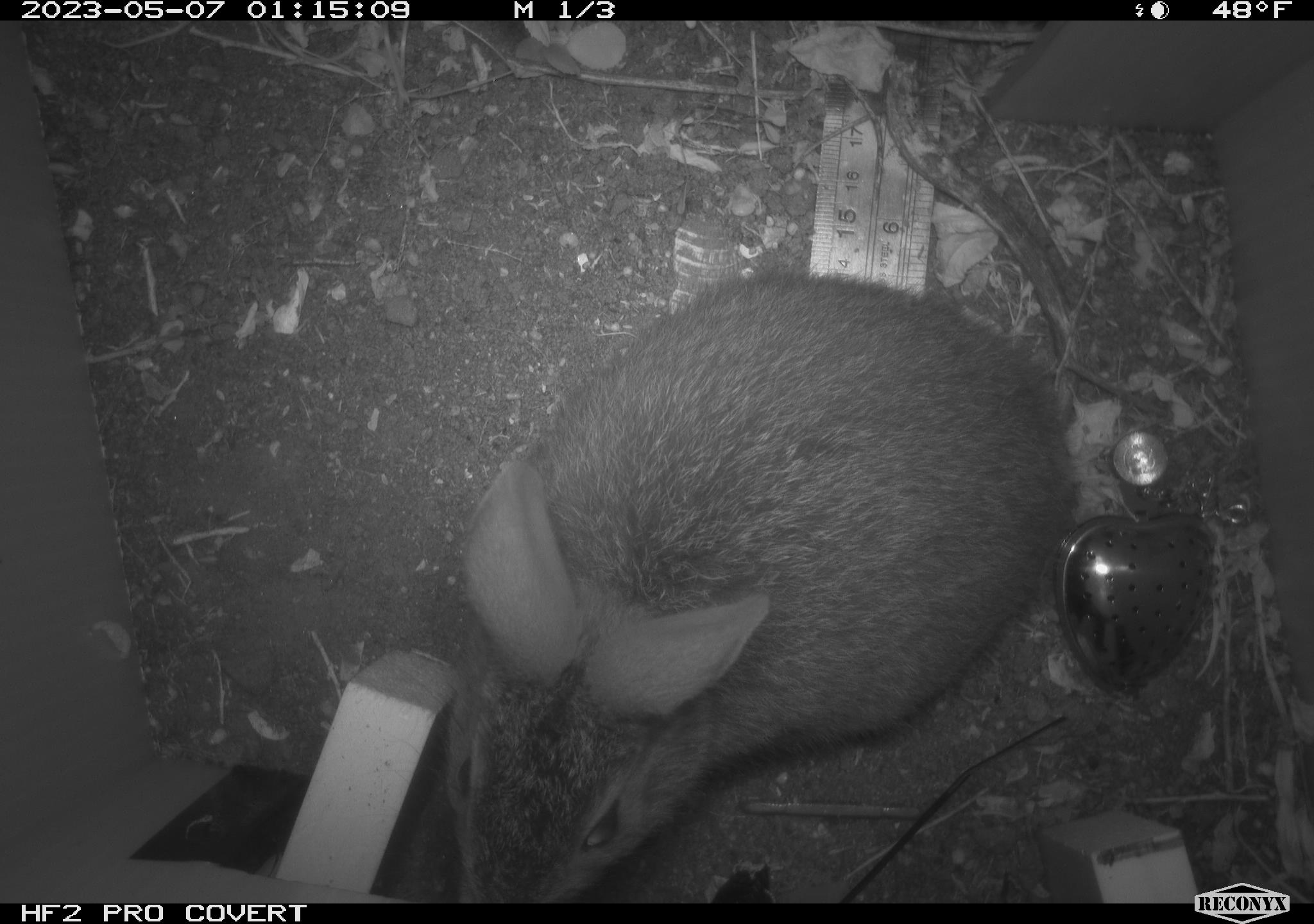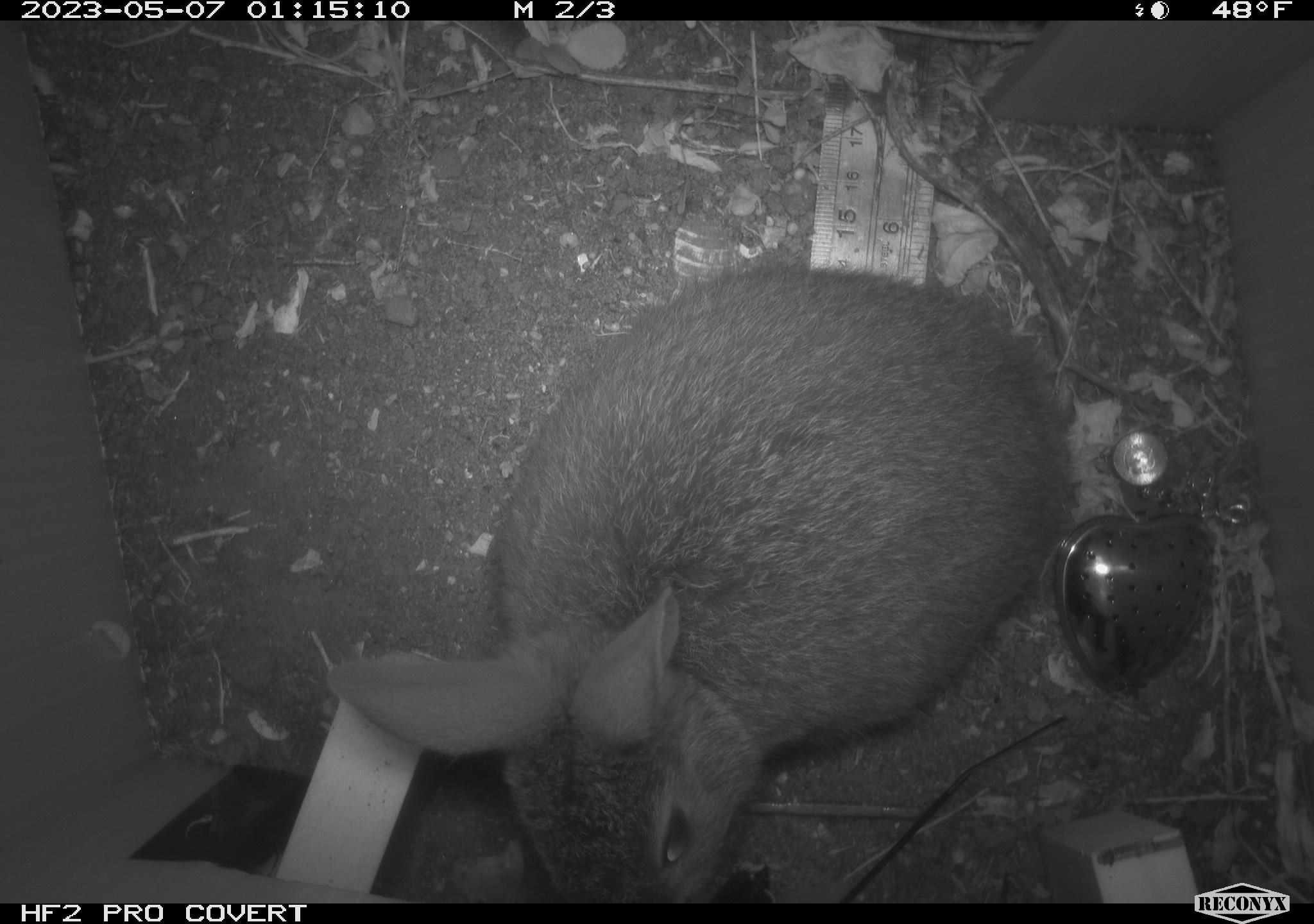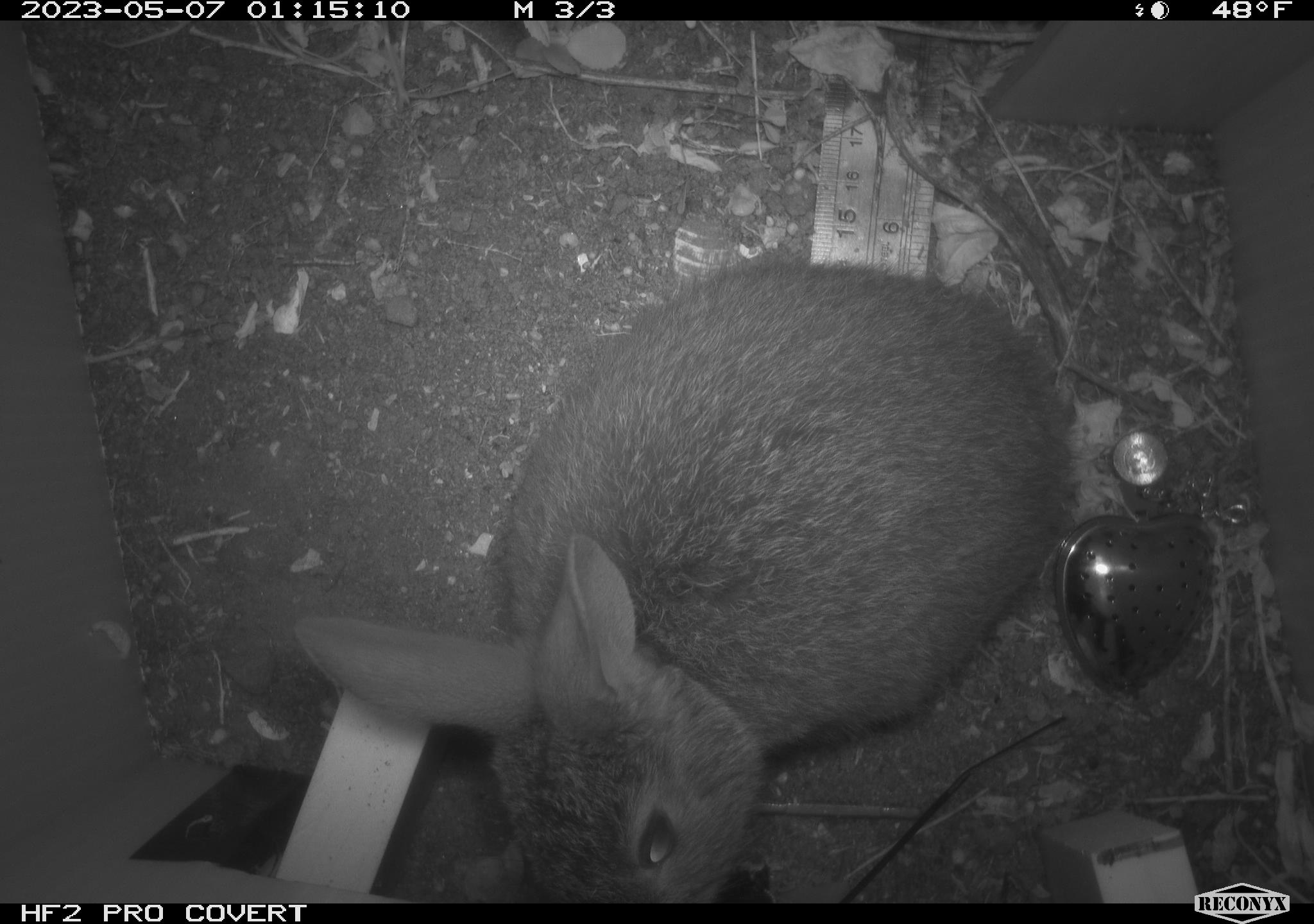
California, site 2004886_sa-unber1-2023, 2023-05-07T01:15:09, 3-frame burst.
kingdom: Animalia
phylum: Chordata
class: Mammalia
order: Lagomorpha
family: Leporidae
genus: Sylvilagus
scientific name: Sylvilagus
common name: cottontail rabbits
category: sylvilagus species